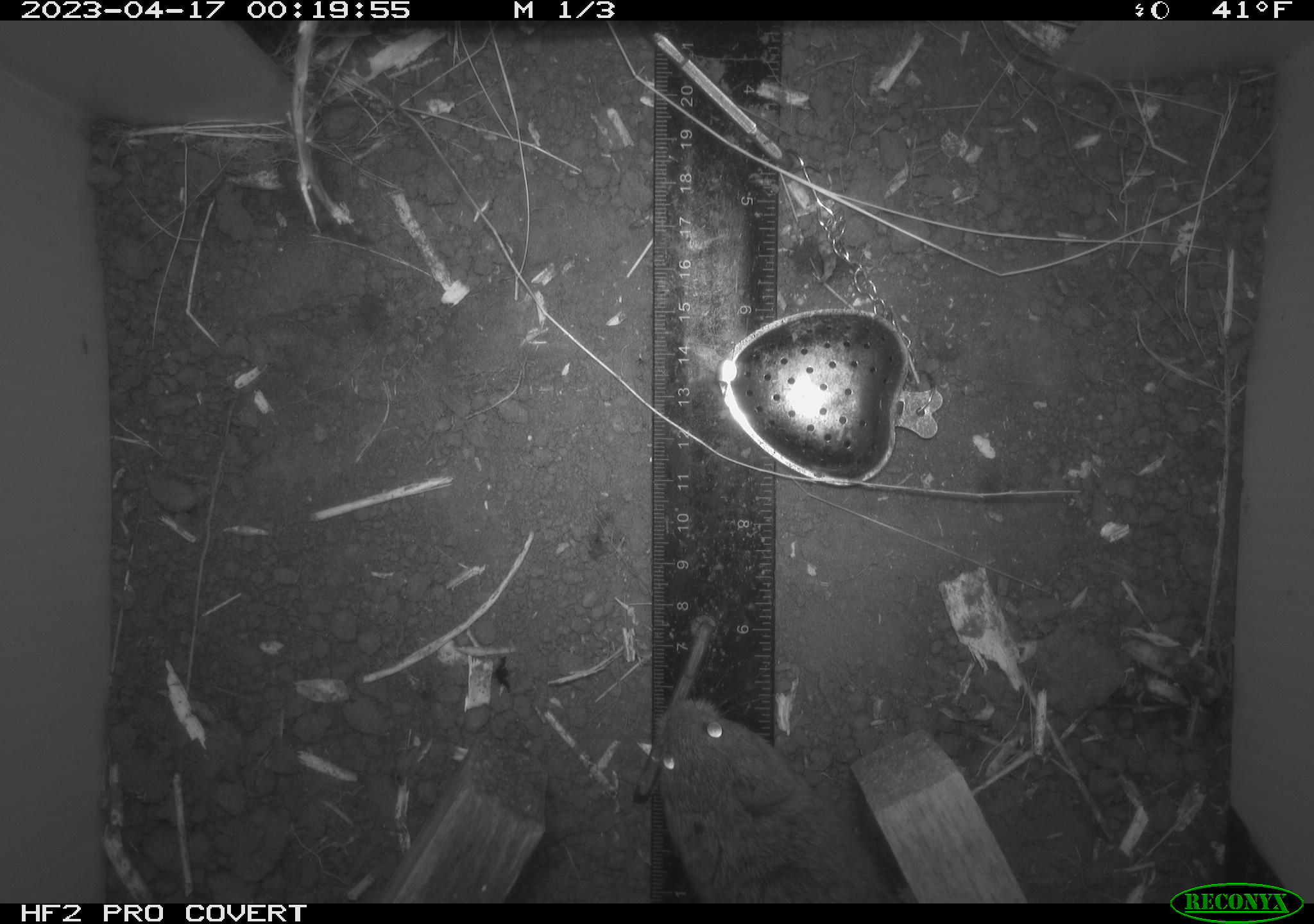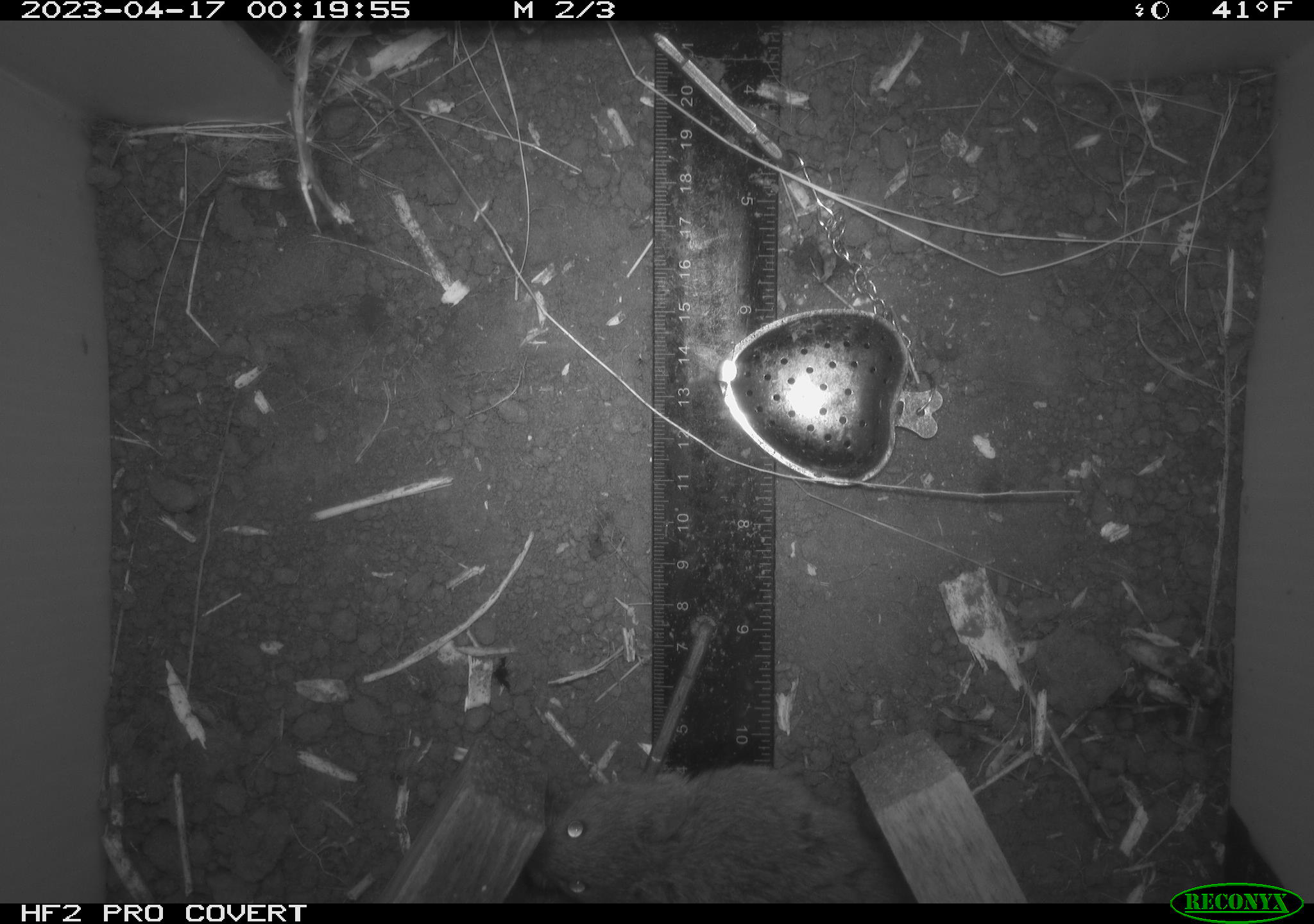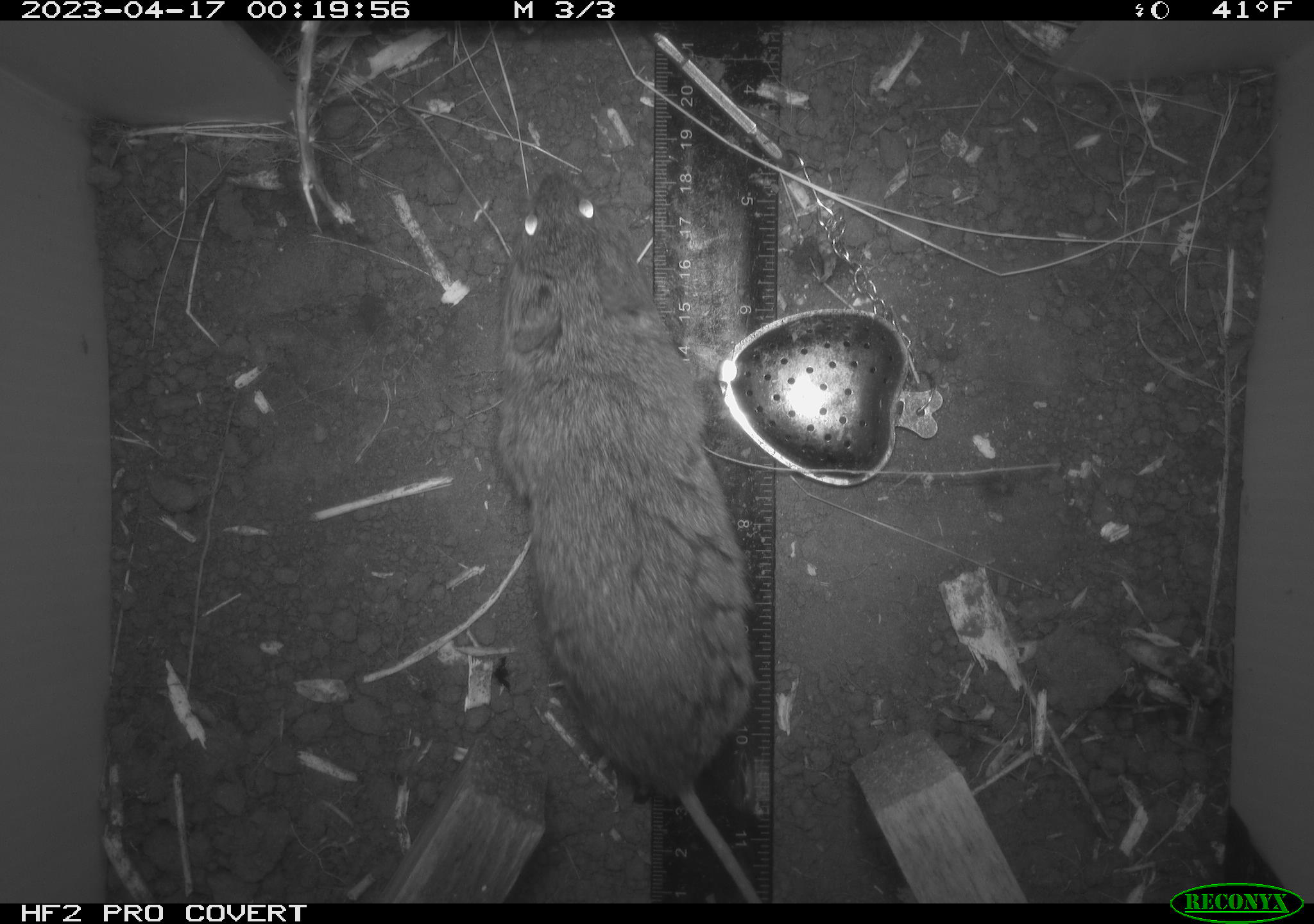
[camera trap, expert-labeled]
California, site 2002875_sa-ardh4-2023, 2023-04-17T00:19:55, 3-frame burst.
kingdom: Animalia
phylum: Chordata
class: Mammalia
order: Rodentia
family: Cricetidae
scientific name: Arvicolinae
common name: voles, lemmings, and muskrats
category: arvicolinae subfamily